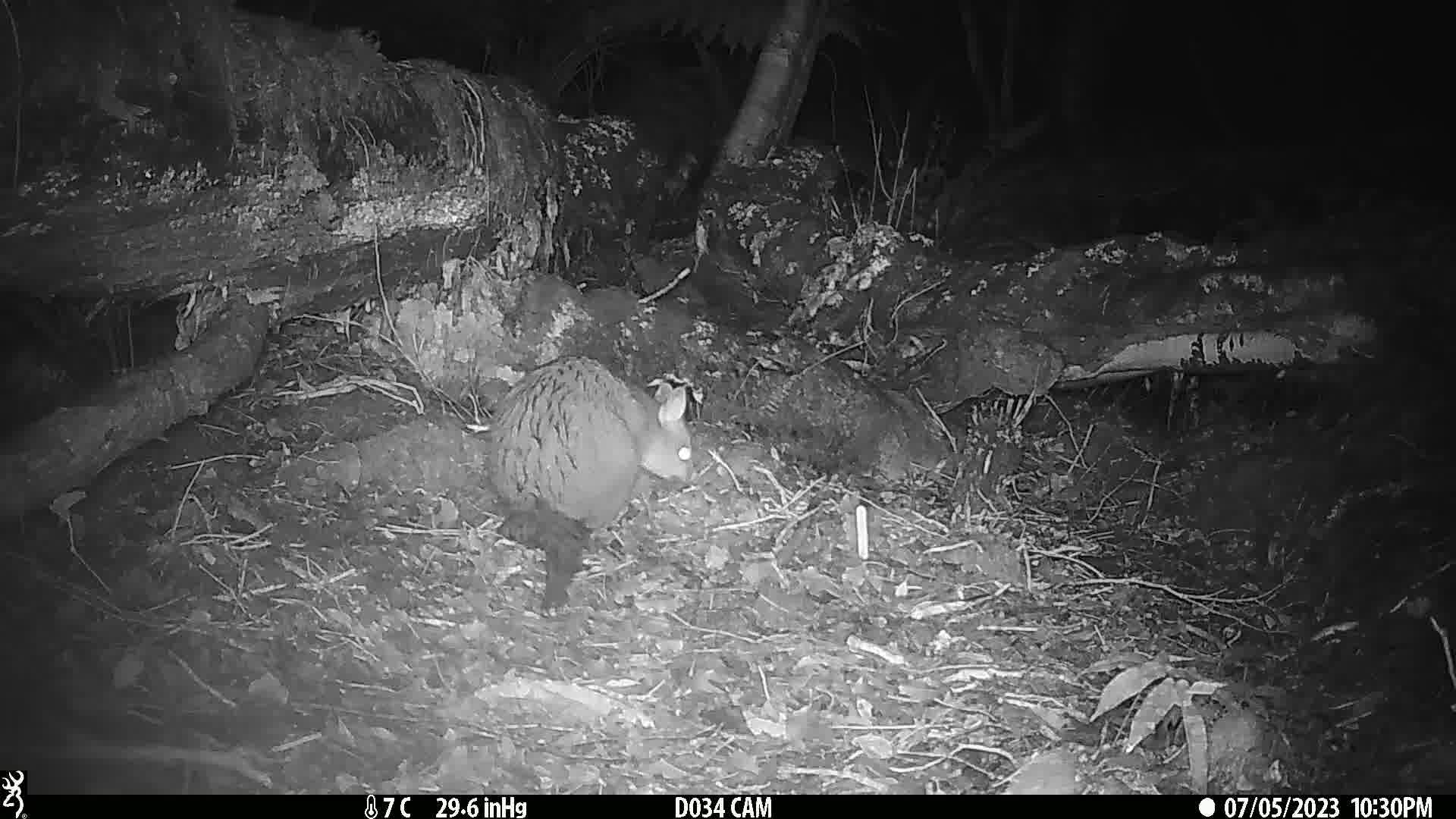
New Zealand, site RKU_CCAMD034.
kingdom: Animalia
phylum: Chordata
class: Mammalia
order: Diprotodontia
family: Phalangeridae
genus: Trichosurus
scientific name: Trichosurus vulpecula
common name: common brushtail possum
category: possum